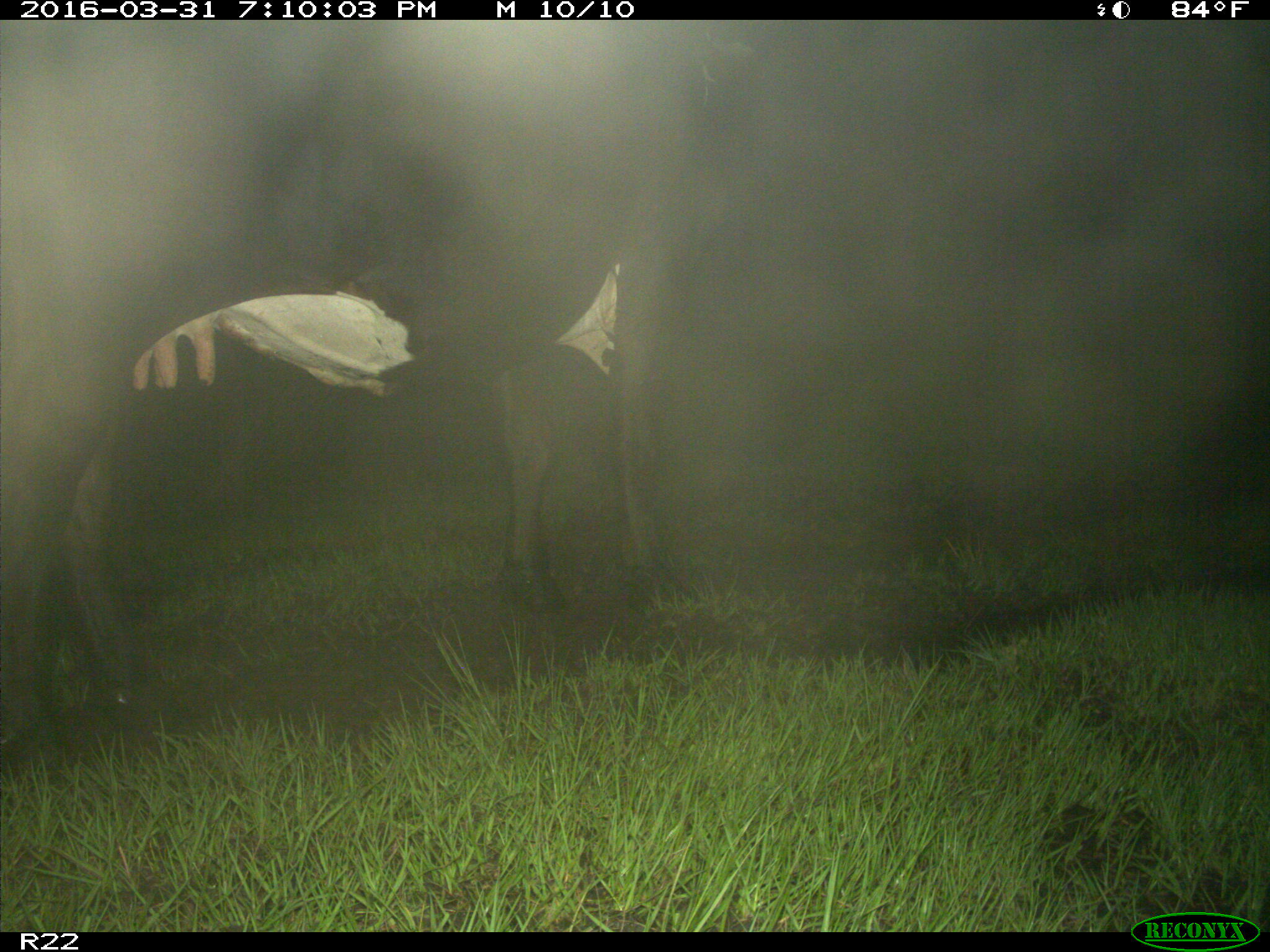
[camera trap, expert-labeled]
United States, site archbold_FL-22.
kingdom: Animalia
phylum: Chordata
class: Mammalia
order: Artiodactyla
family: Bovidae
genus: Bos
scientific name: Bos taurus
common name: domestic cow